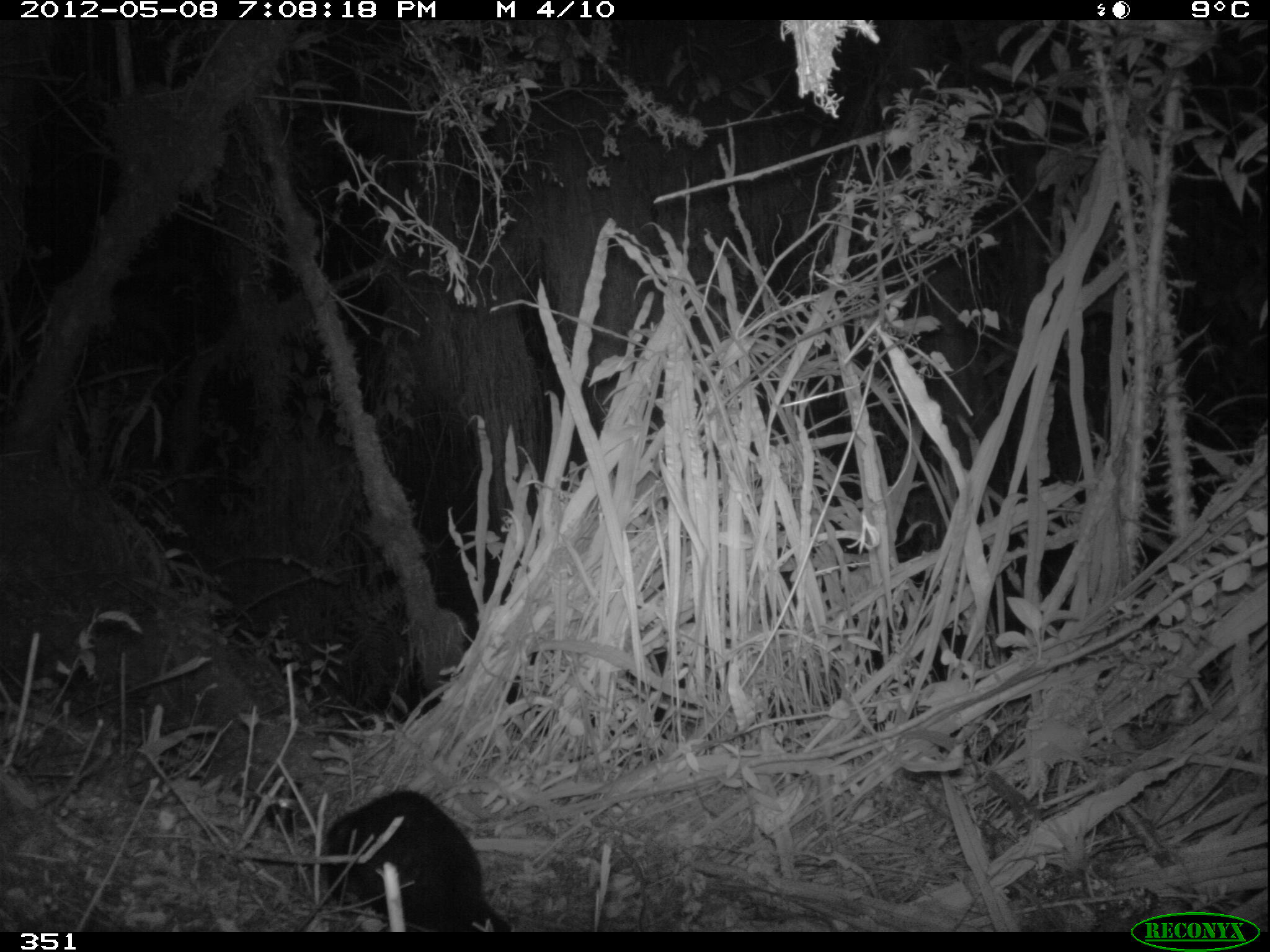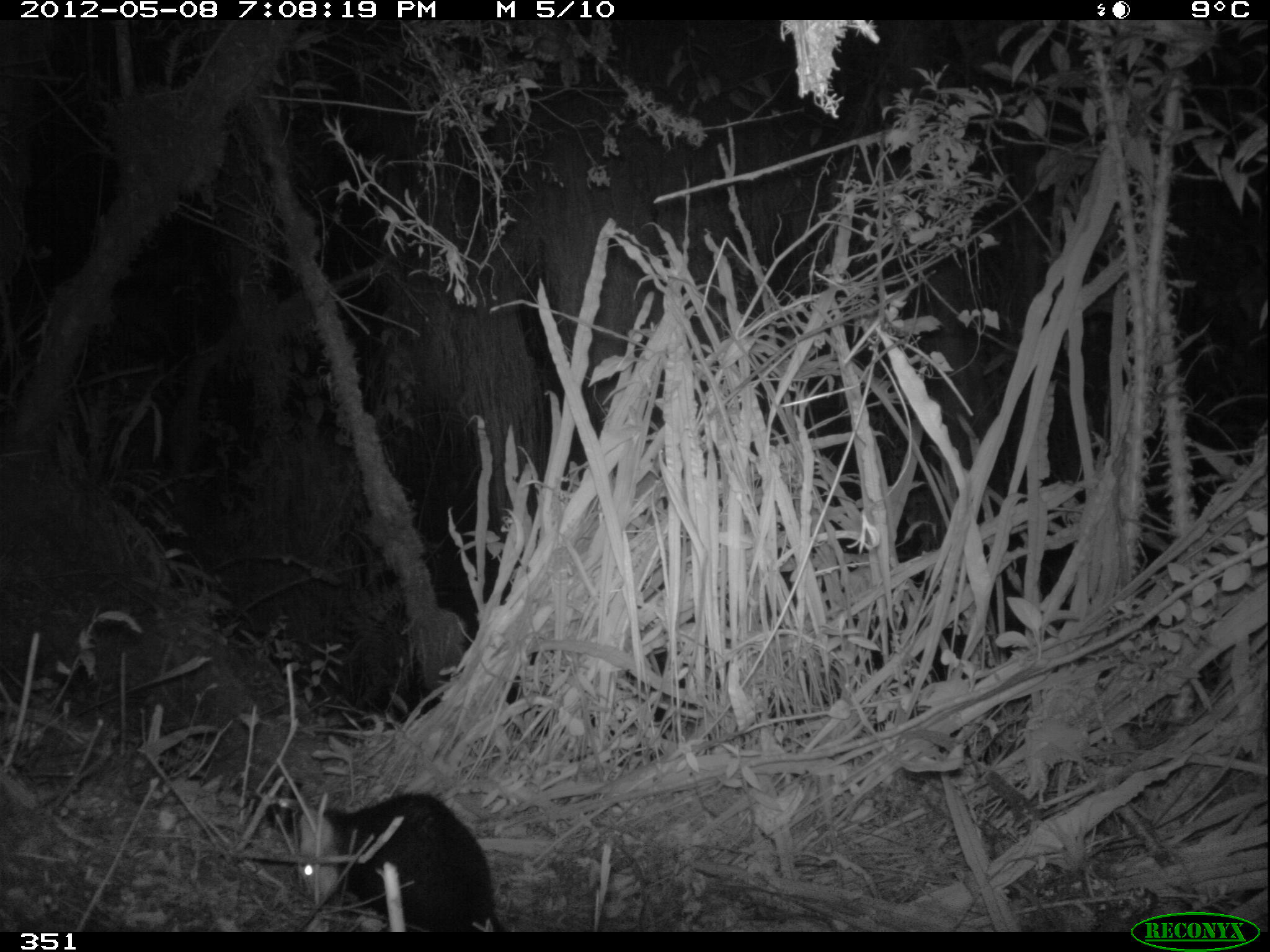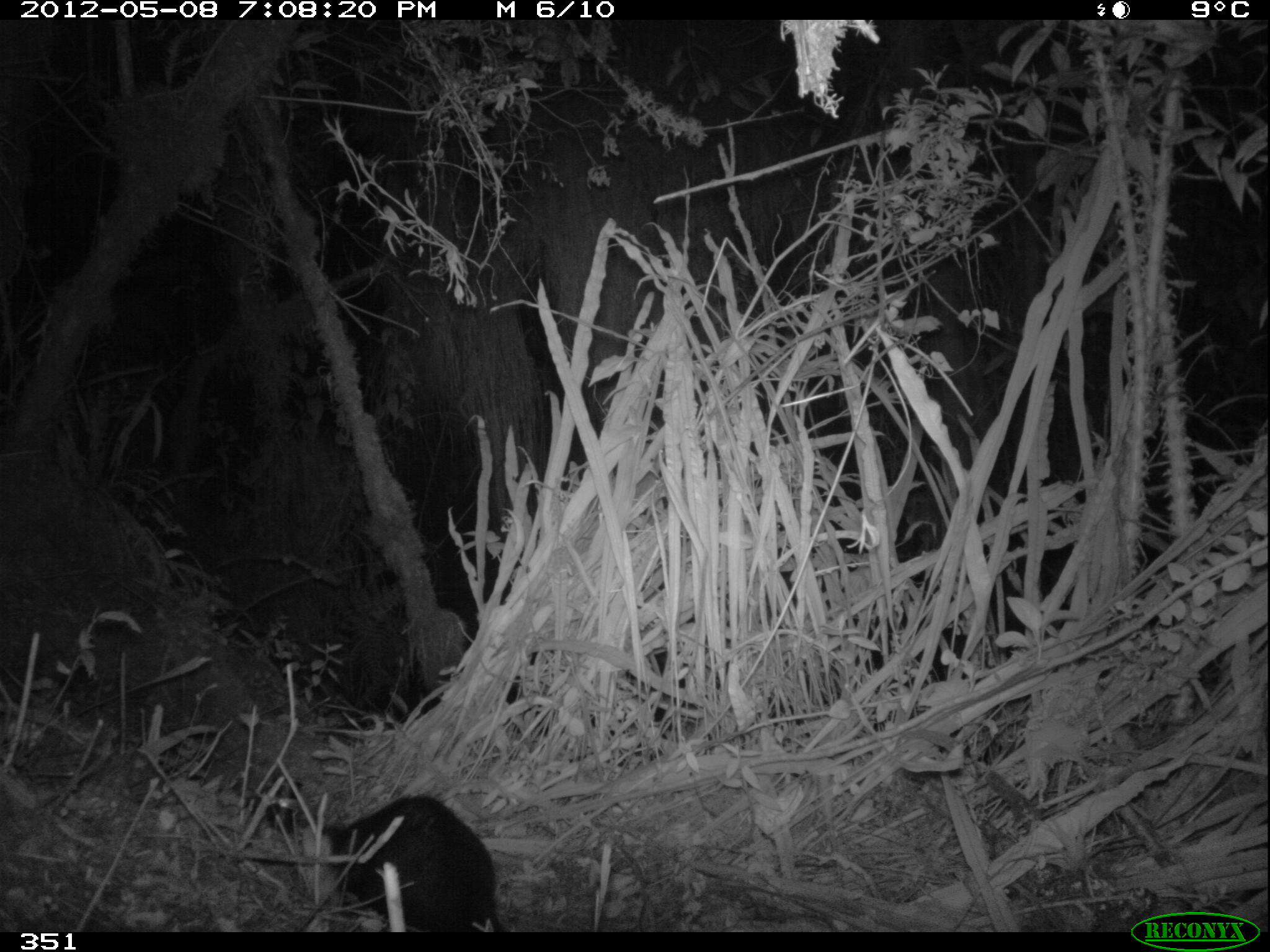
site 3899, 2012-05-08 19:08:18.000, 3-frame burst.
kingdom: Animalia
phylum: Chordata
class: Mammalia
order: Didelphimorphia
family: Didelphidae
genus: Didelphis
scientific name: Didelphis pernigra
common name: andean white-eared opossum